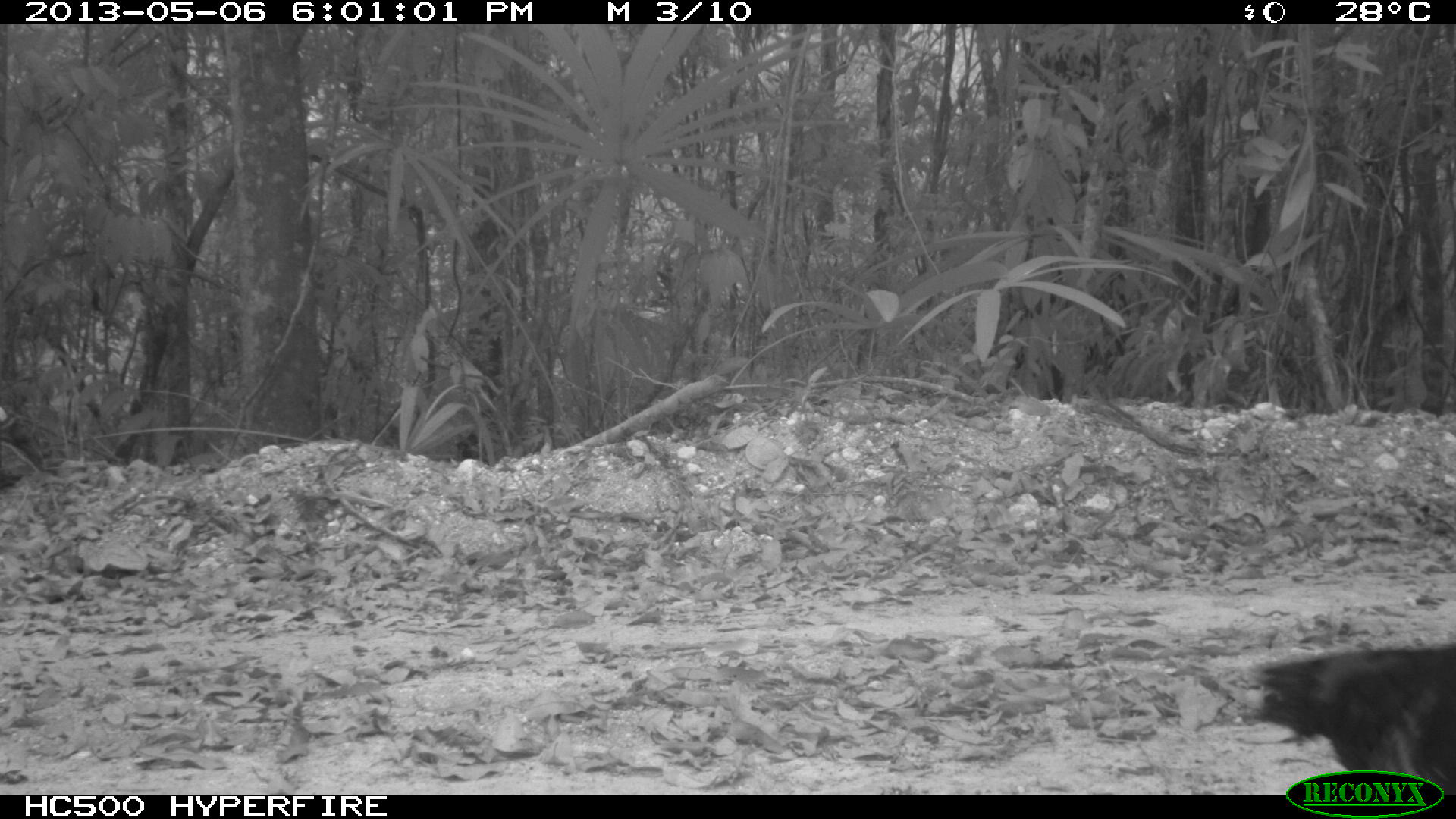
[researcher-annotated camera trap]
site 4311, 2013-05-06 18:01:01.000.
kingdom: Animalia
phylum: Chordata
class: Aves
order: Galliformes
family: Phasianidae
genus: Meleagris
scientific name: Meleagris ocellata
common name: ocellated turkey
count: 1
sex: male